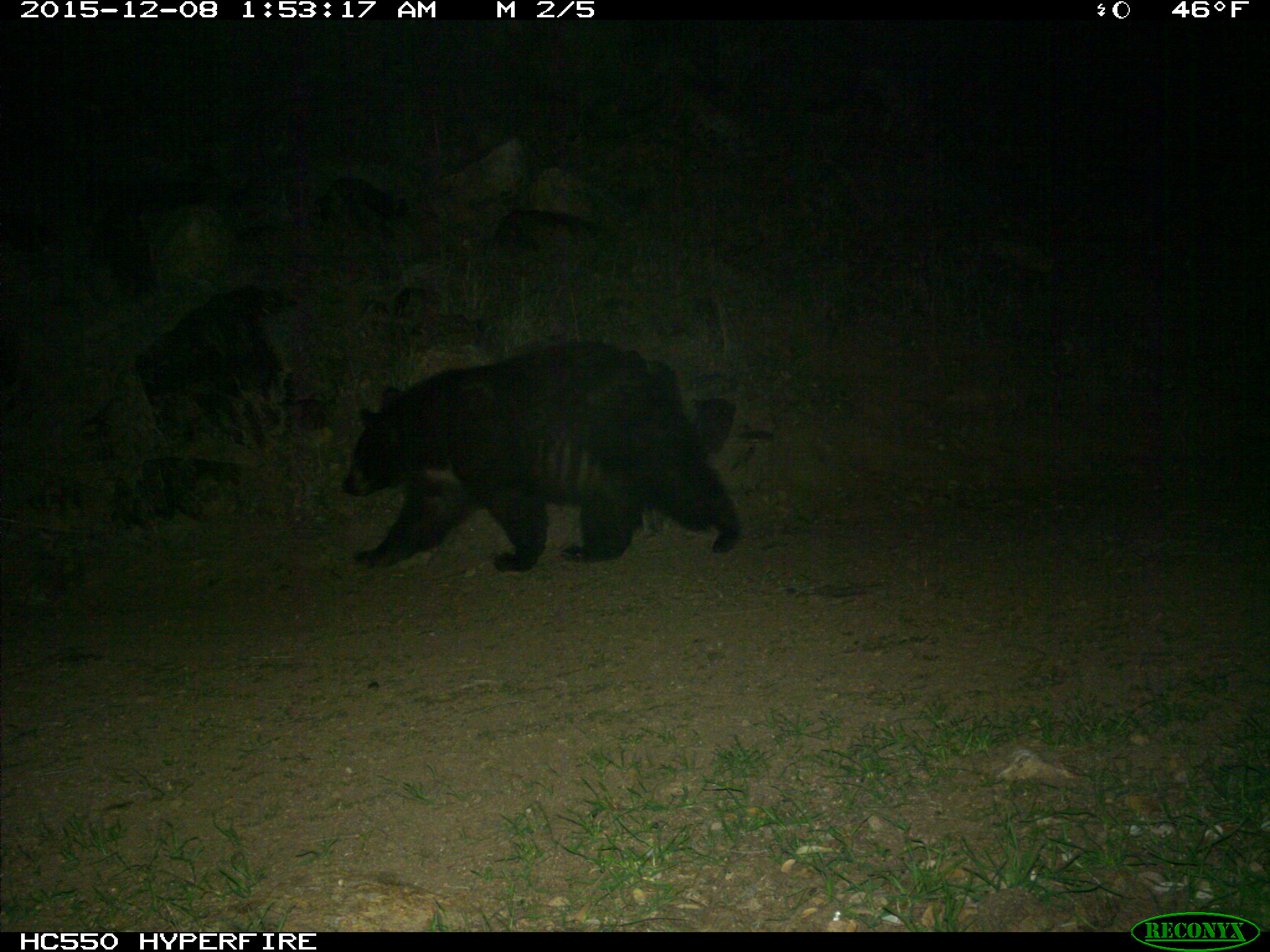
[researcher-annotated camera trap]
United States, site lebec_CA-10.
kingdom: Animalia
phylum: Chordata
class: Mammalia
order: Carnivora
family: Ursidae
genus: Ursus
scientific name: Ursus americanus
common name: american black bear